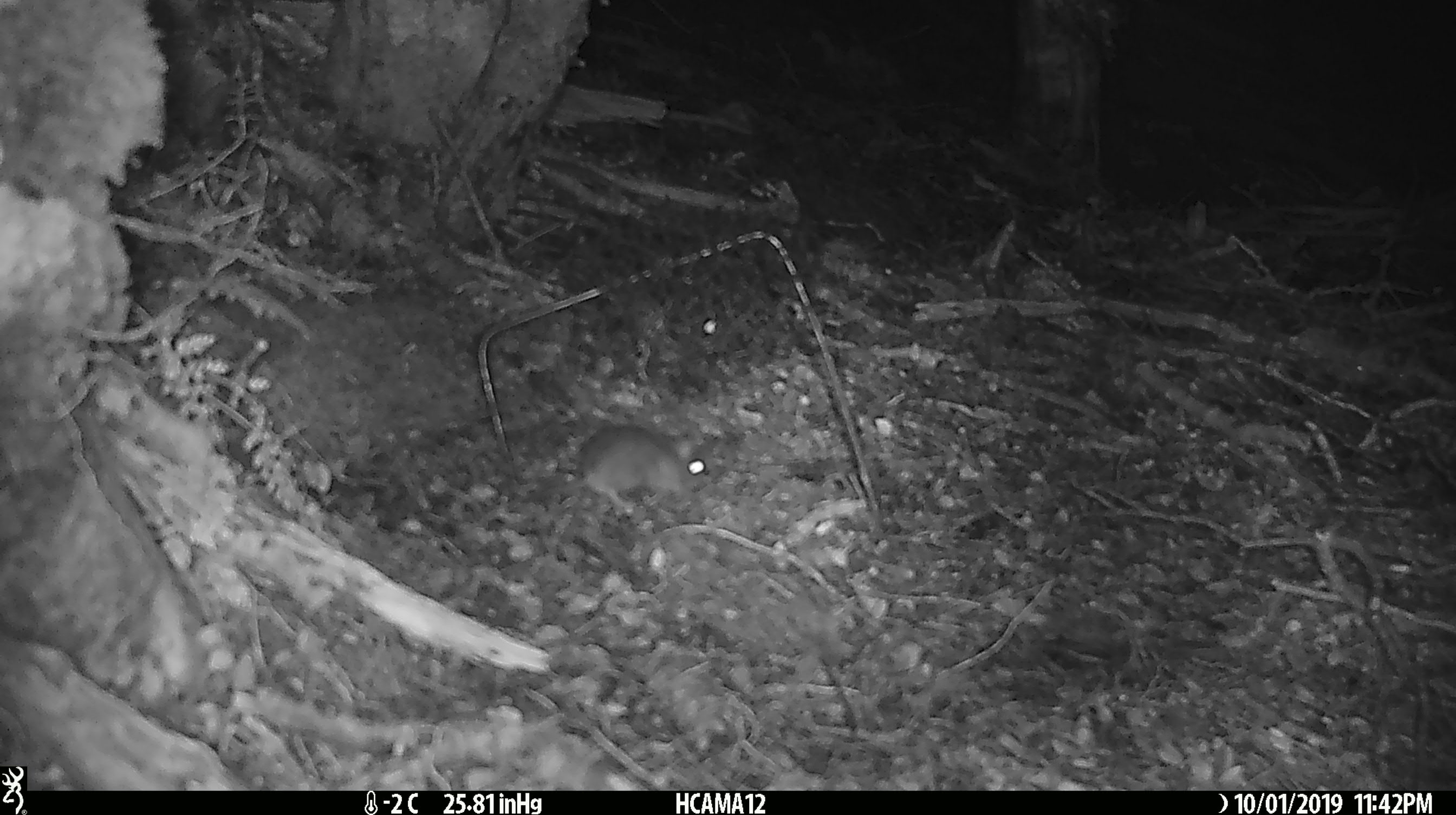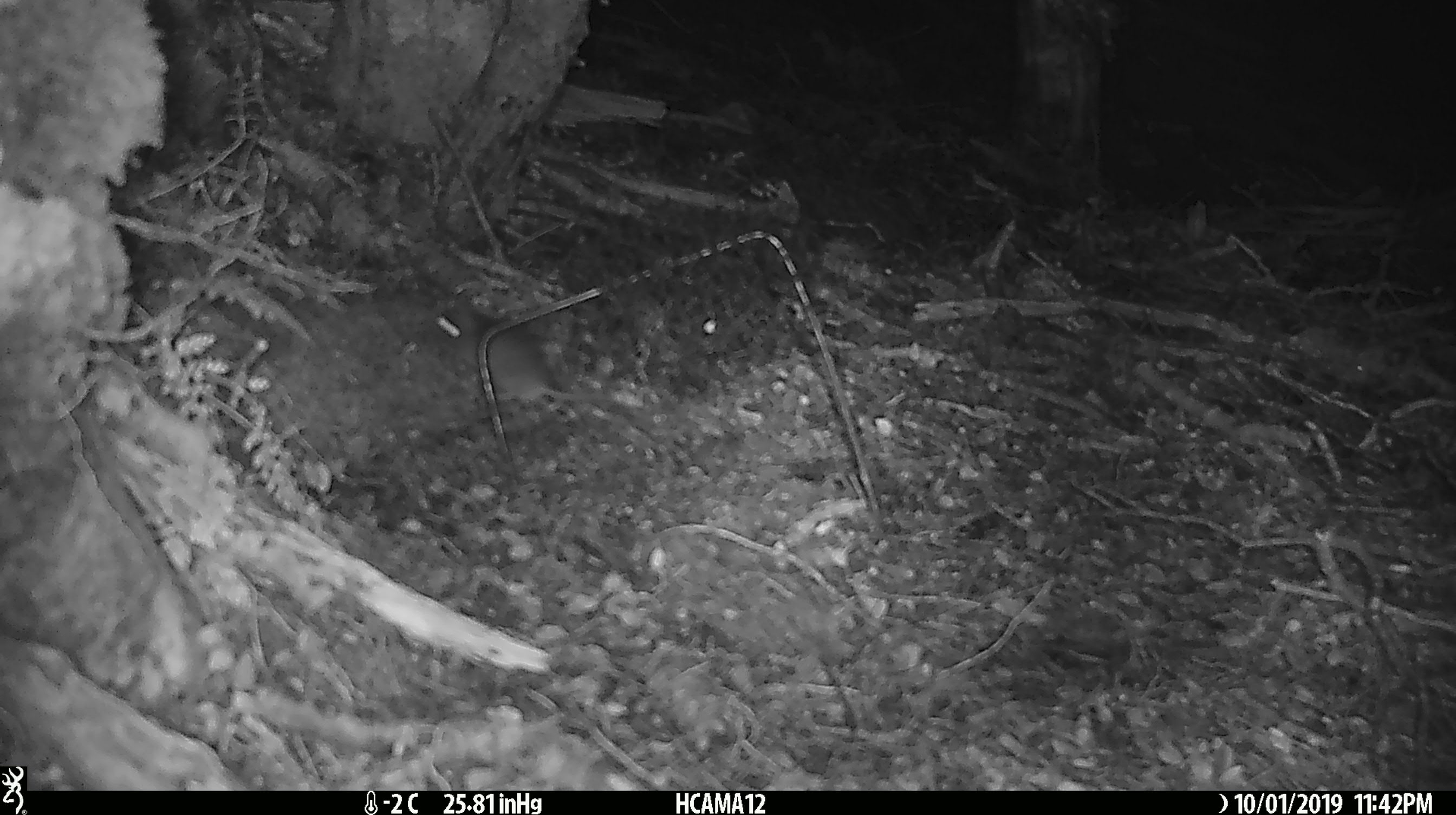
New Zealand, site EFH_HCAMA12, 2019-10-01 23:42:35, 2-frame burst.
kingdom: Animalia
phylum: Chordata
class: Mammalia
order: Rodentia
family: Muridae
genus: Mus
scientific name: Mus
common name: mouse